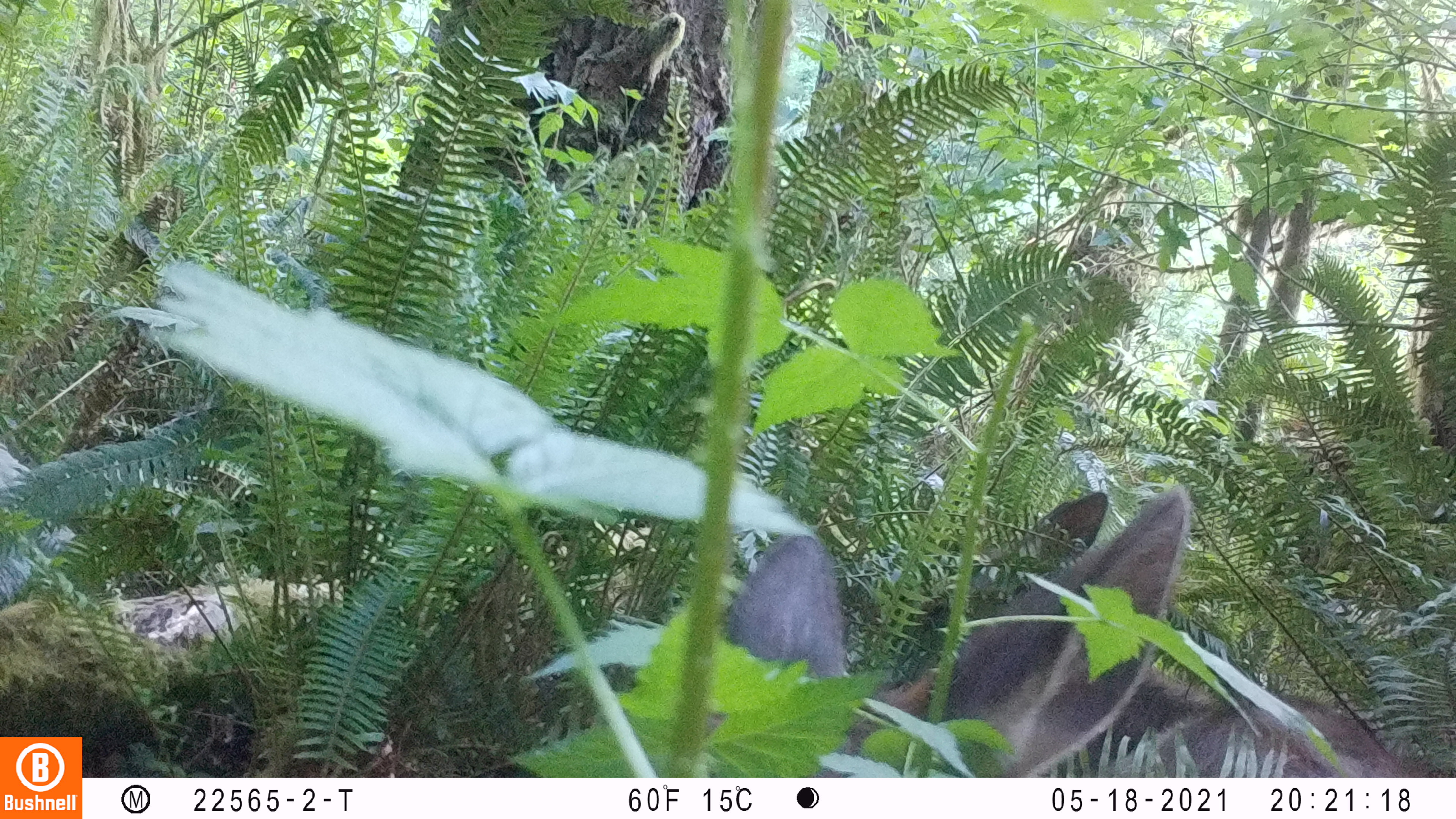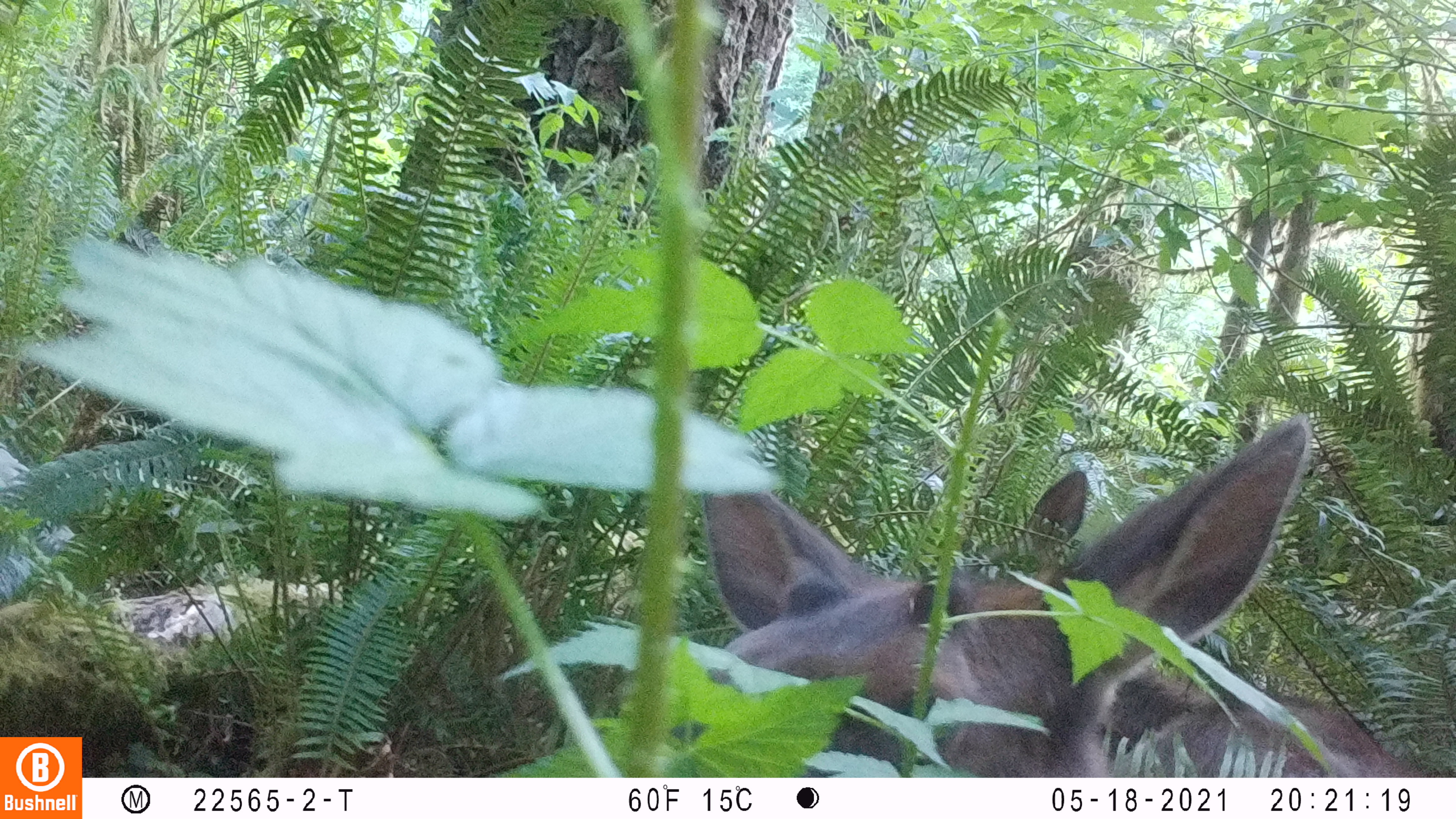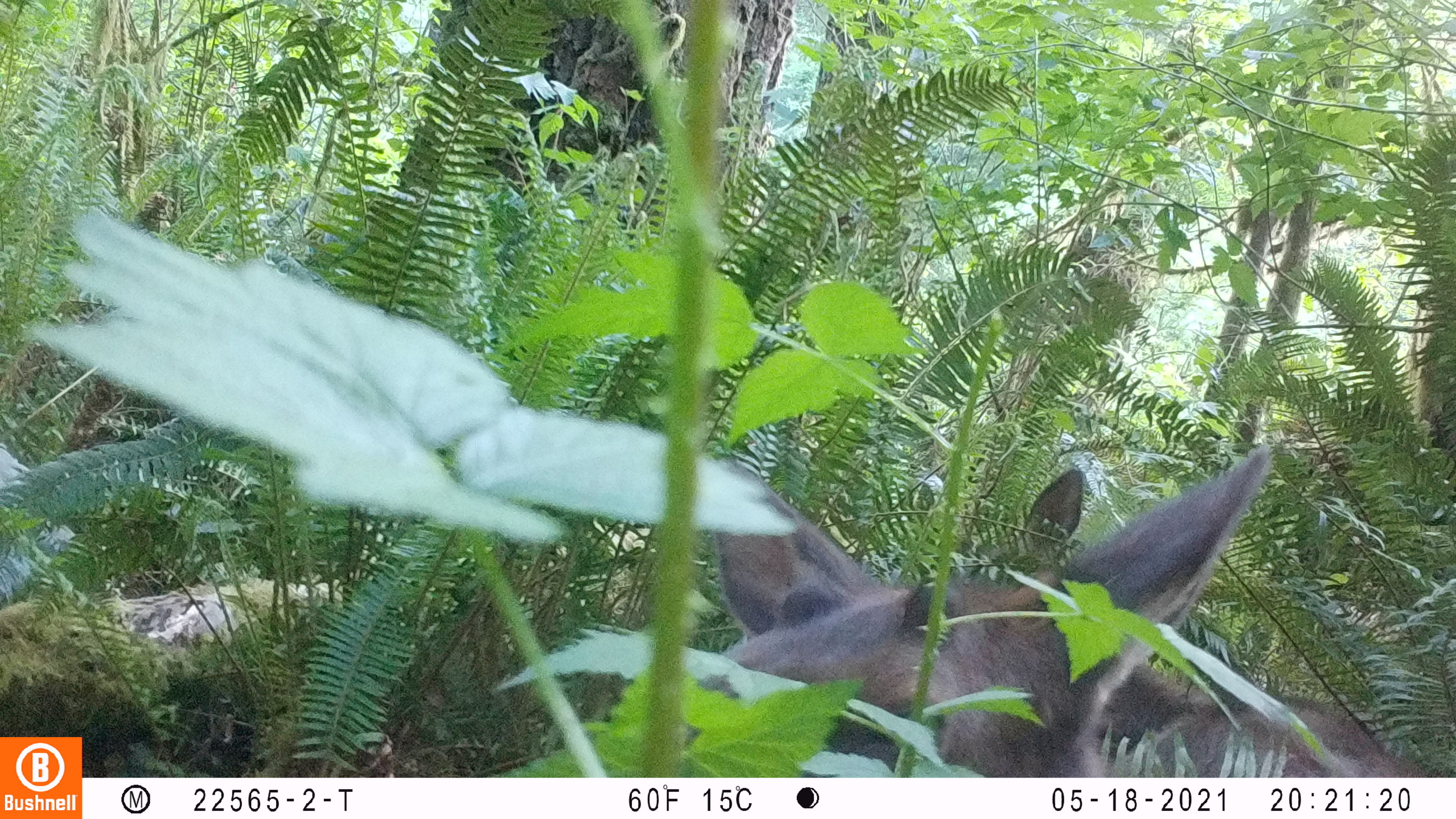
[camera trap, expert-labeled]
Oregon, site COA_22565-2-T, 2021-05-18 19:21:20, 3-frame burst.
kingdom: Animalia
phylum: Chordata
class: Mammalia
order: Artiodactyla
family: Cervidae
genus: Cervus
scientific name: Cervus canadensis roosevelti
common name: roosevelt elk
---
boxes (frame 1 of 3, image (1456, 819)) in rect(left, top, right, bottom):
roosevelt elk: rect(832, 476, 1389, 765)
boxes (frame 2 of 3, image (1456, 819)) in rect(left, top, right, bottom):
roosevelt elk: rect(693, 407, 1336, 757)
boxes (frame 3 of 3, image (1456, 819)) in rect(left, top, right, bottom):
roosevelt elk: rect(699, 432, 1384, 755)